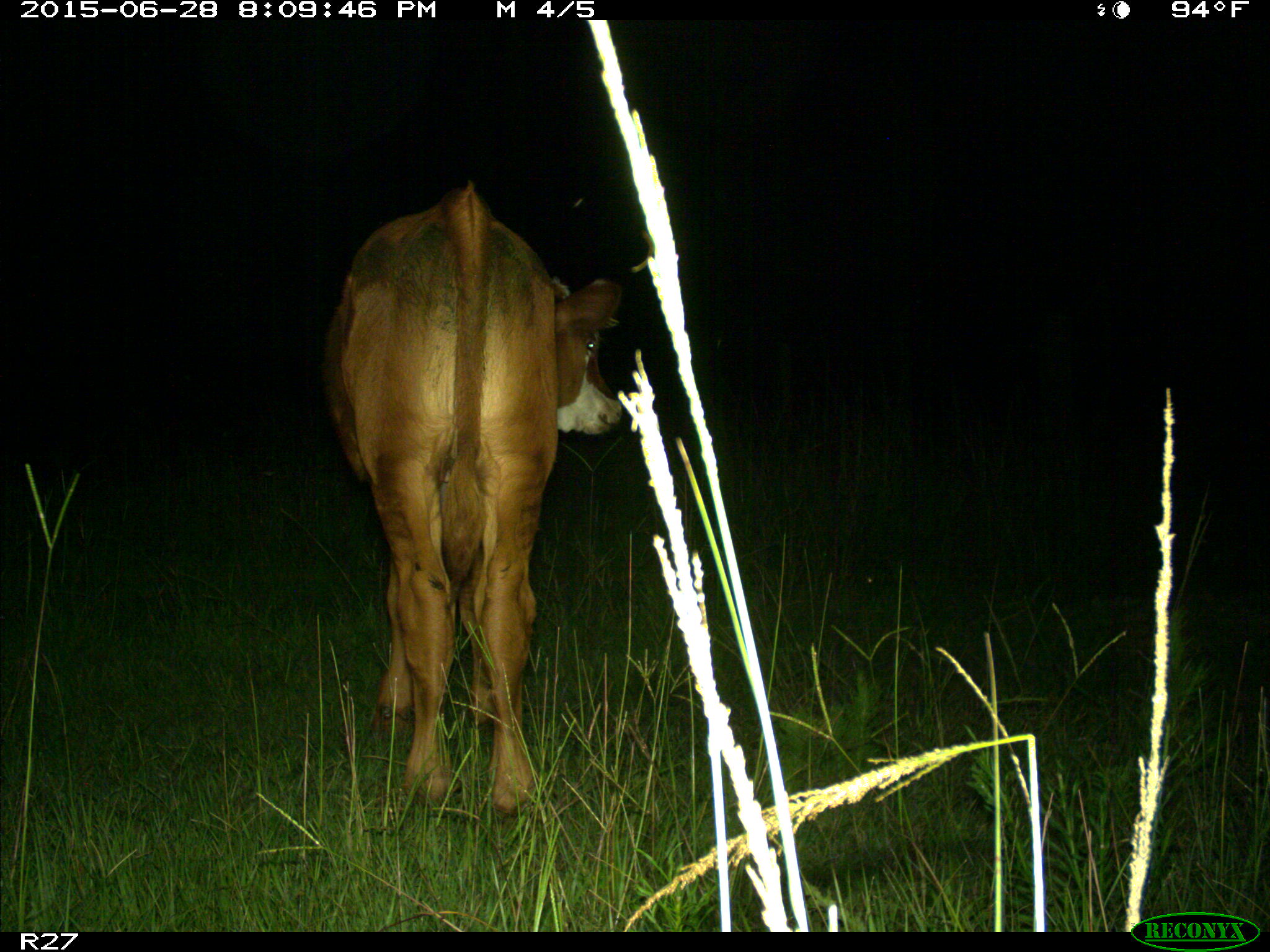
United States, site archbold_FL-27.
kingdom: Animalia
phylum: Chordata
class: Mammalia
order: Artiodactyla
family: Bovidae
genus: Bos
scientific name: Bos taurus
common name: domestic cow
Bos taurus (domestic cow).